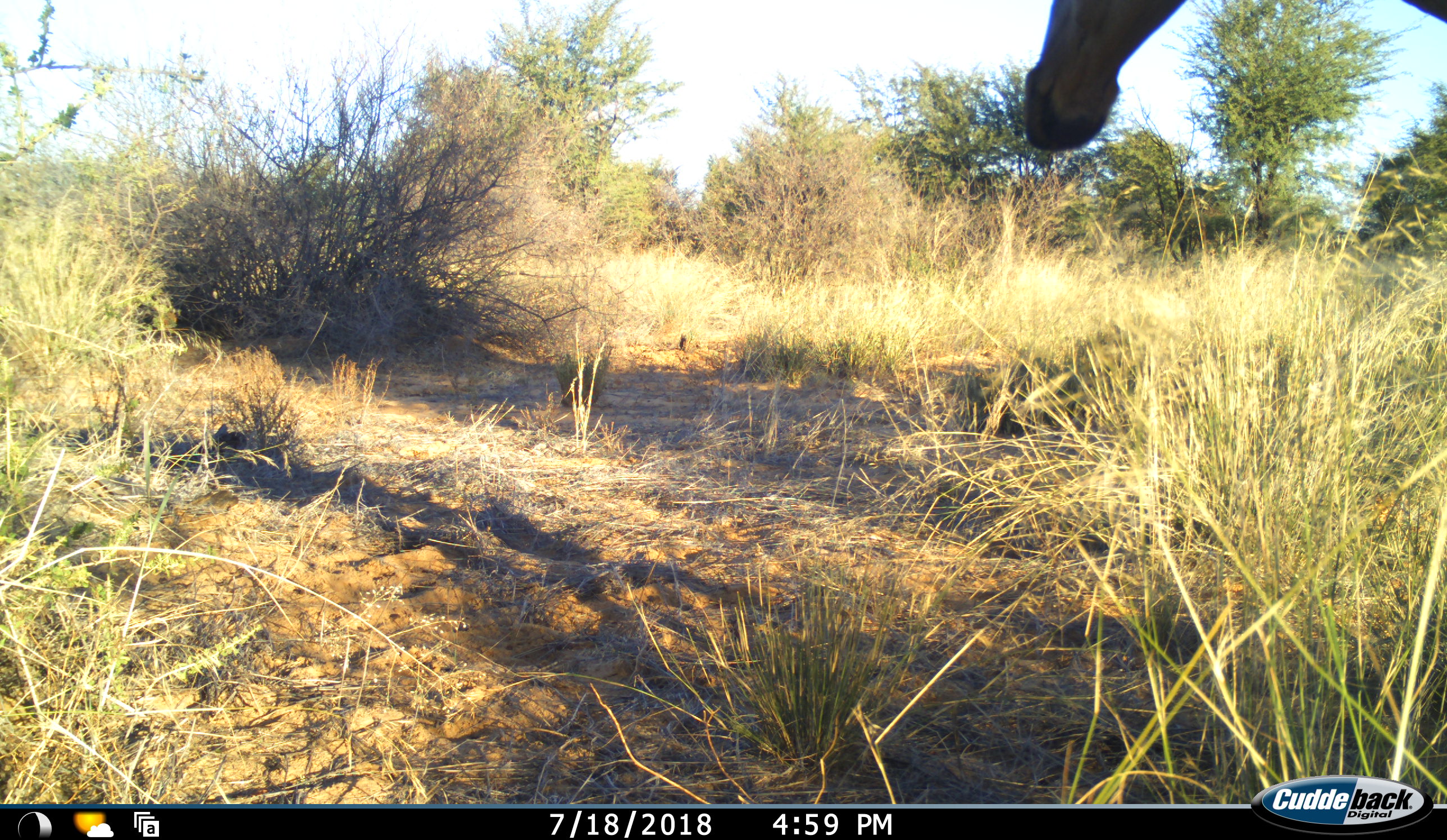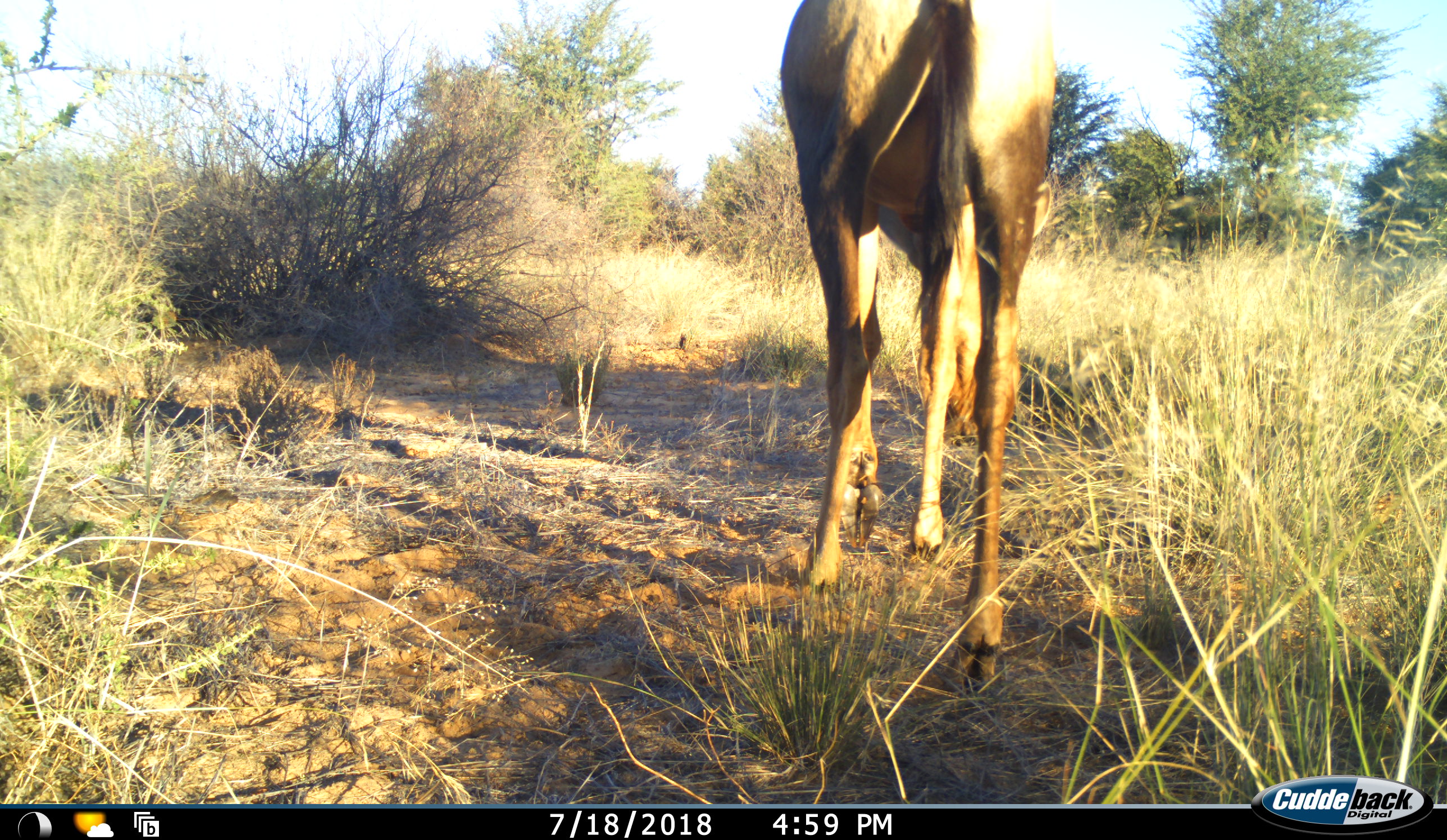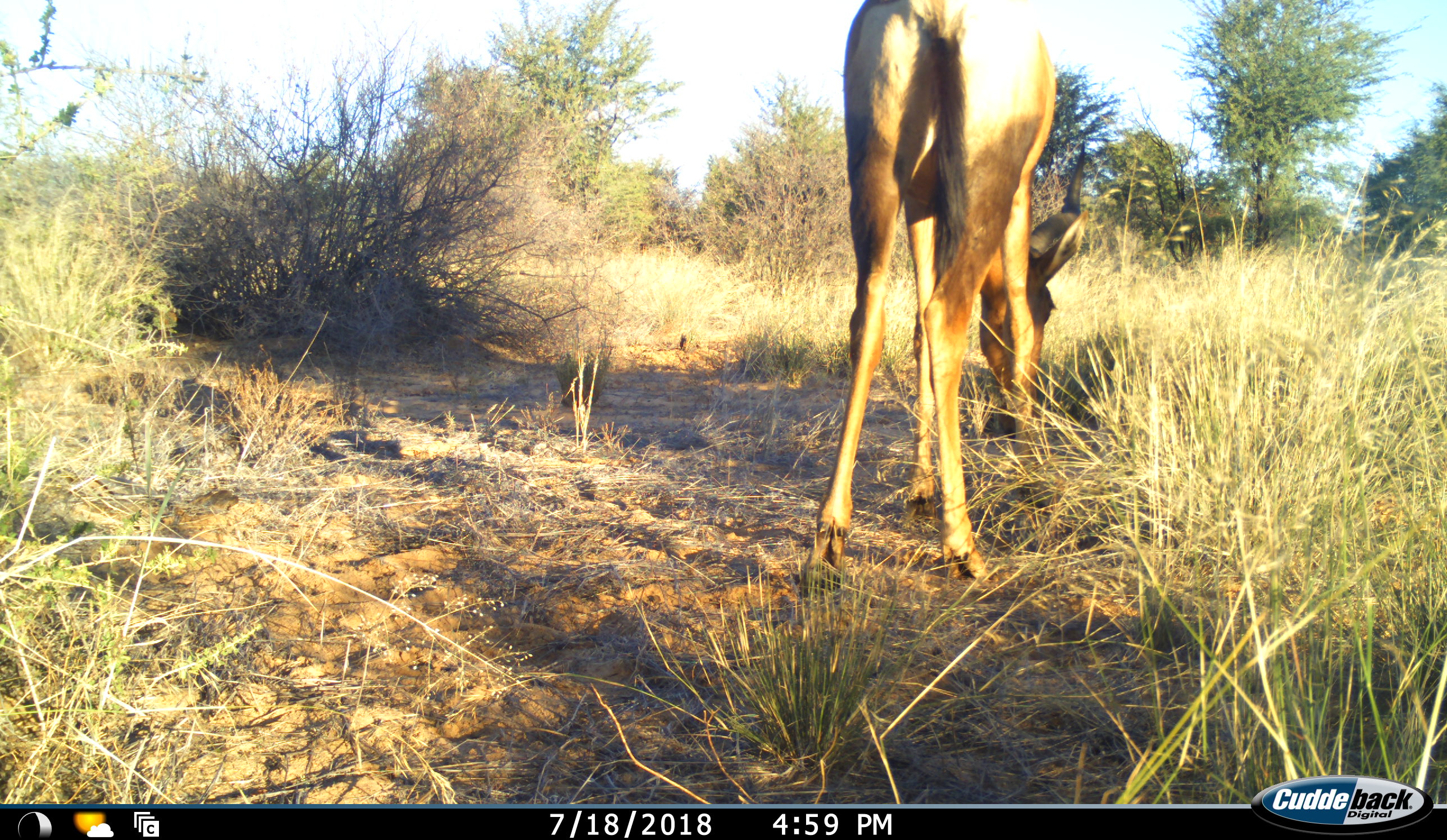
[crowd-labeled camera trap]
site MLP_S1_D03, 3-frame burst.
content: unidentified animal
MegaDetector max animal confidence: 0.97